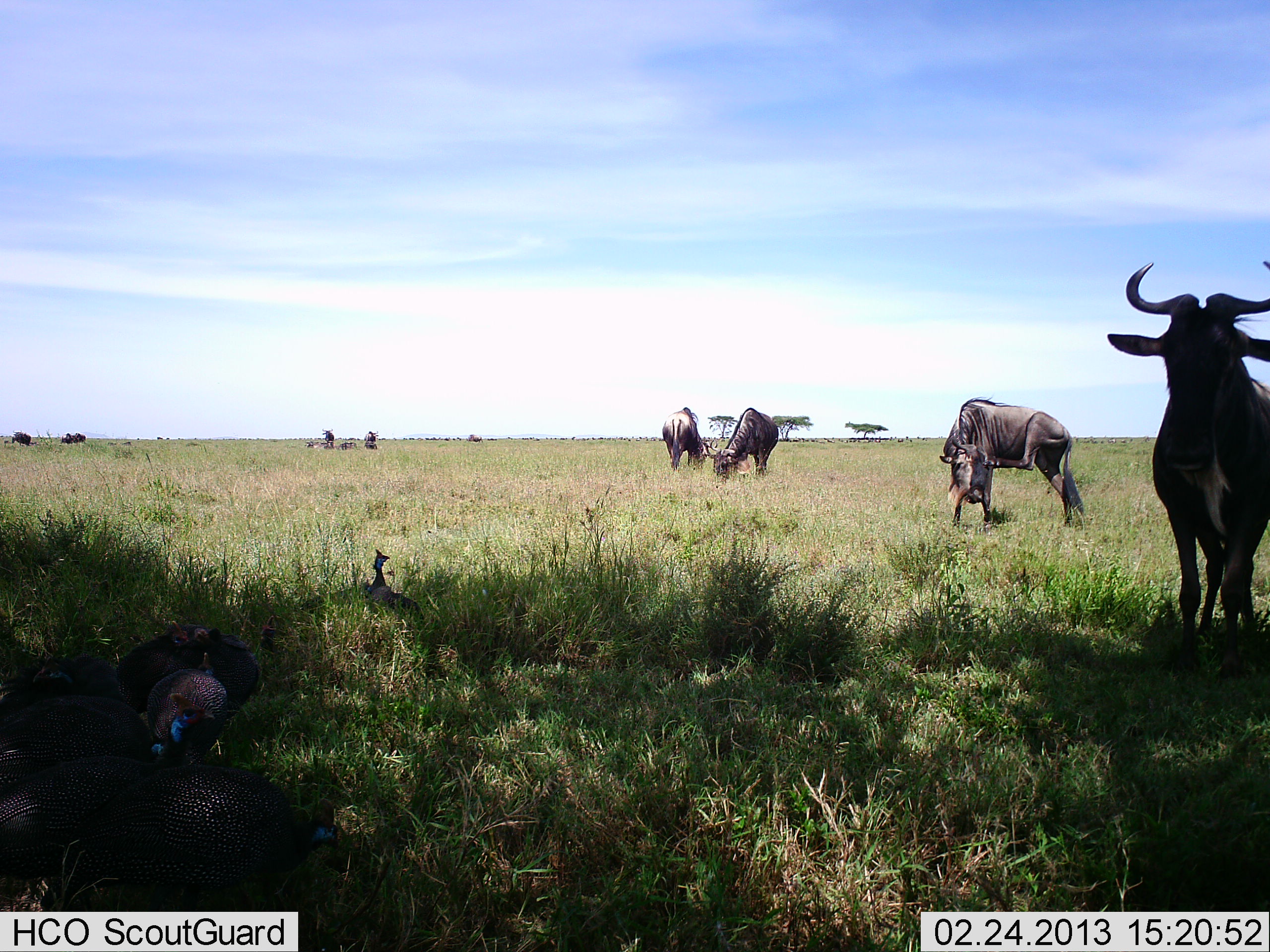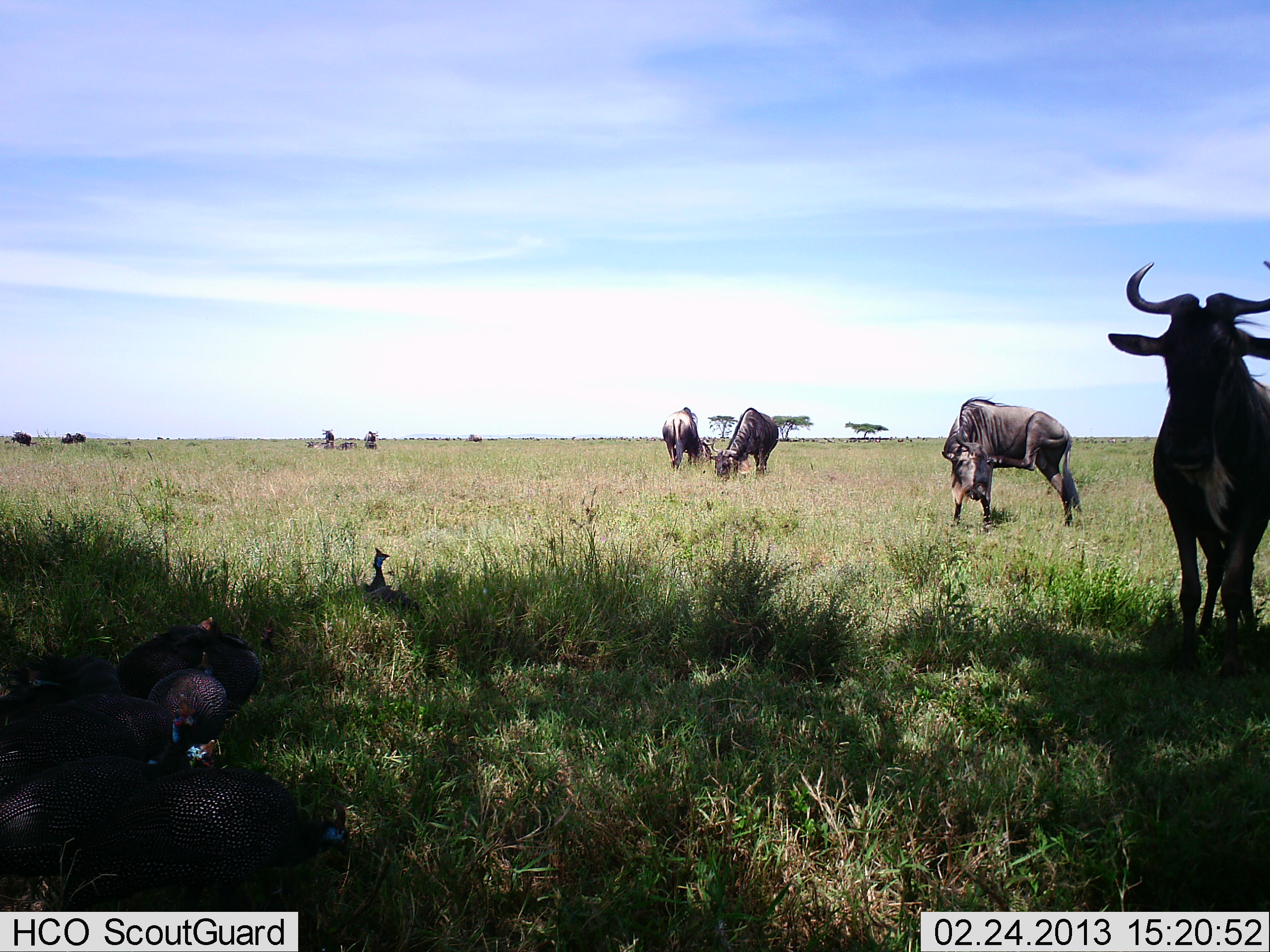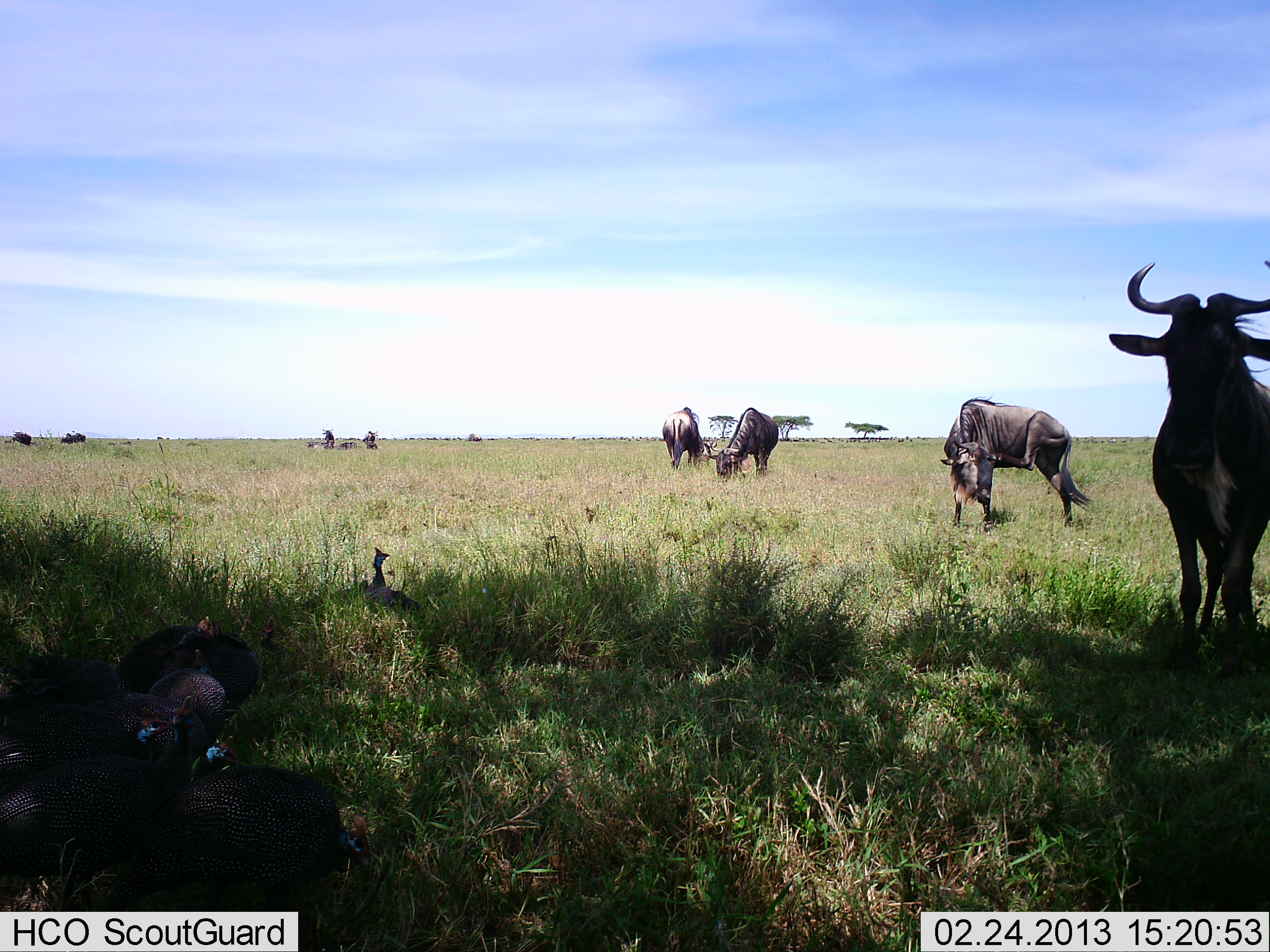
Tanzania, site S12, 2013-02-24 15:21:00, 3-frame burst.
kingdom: Animalia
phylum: Chordata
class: Aves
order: Galliformes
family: Numididae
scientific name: Numididae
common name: guinea fowl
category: guineafowl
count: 5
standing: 44%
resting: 38%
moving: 12%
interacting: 19%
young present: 0%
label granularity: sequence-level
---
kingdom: Animalia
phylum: Chordata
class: Mammalia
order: Artiodactyla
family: Bovidae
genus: Connochaetes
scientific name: Connochaetes taurinus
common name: blue wildebeest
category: wildebeest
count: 8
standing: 80%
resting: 20%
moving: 10%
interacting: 5%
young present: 0%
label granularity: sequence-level